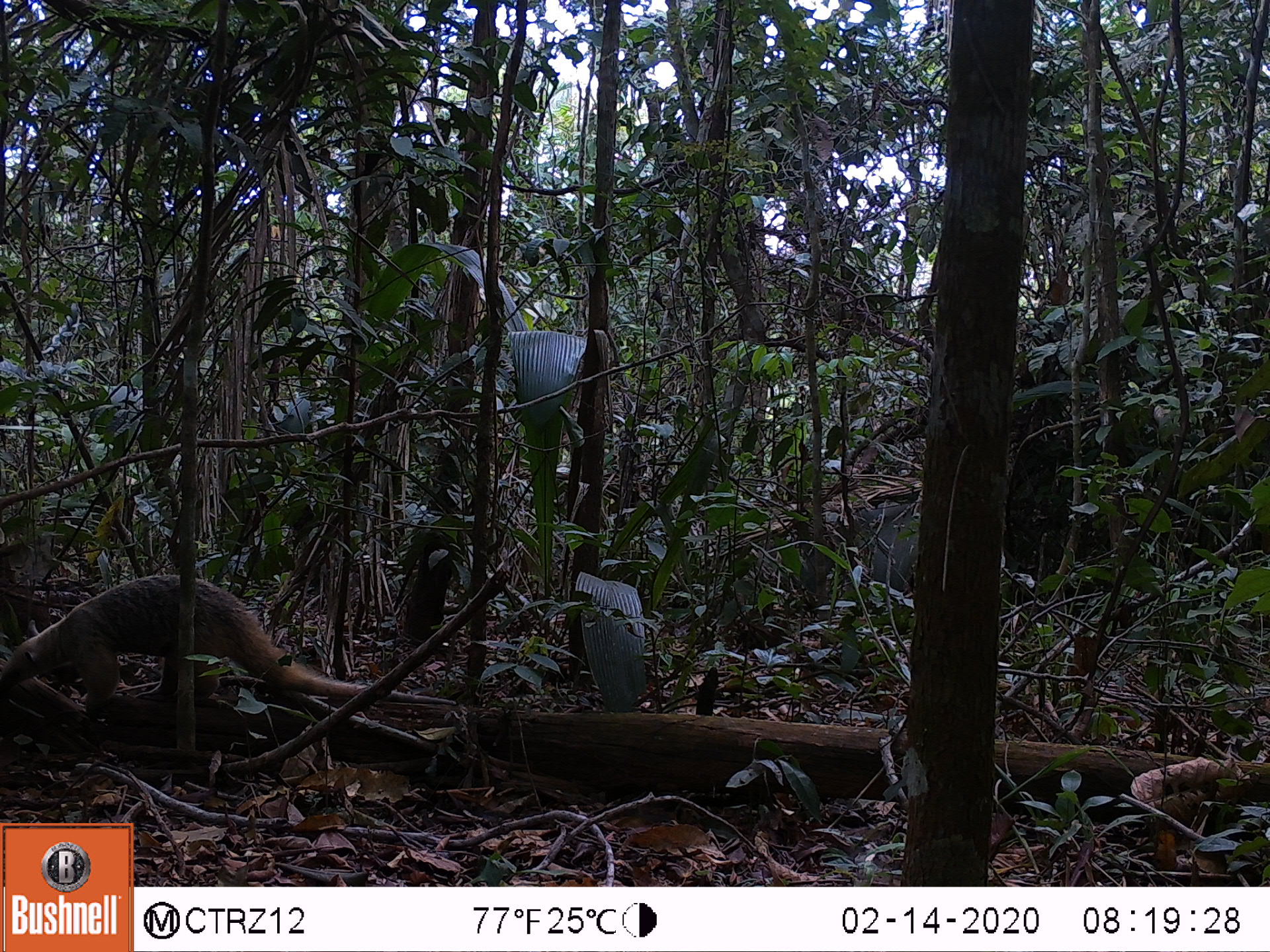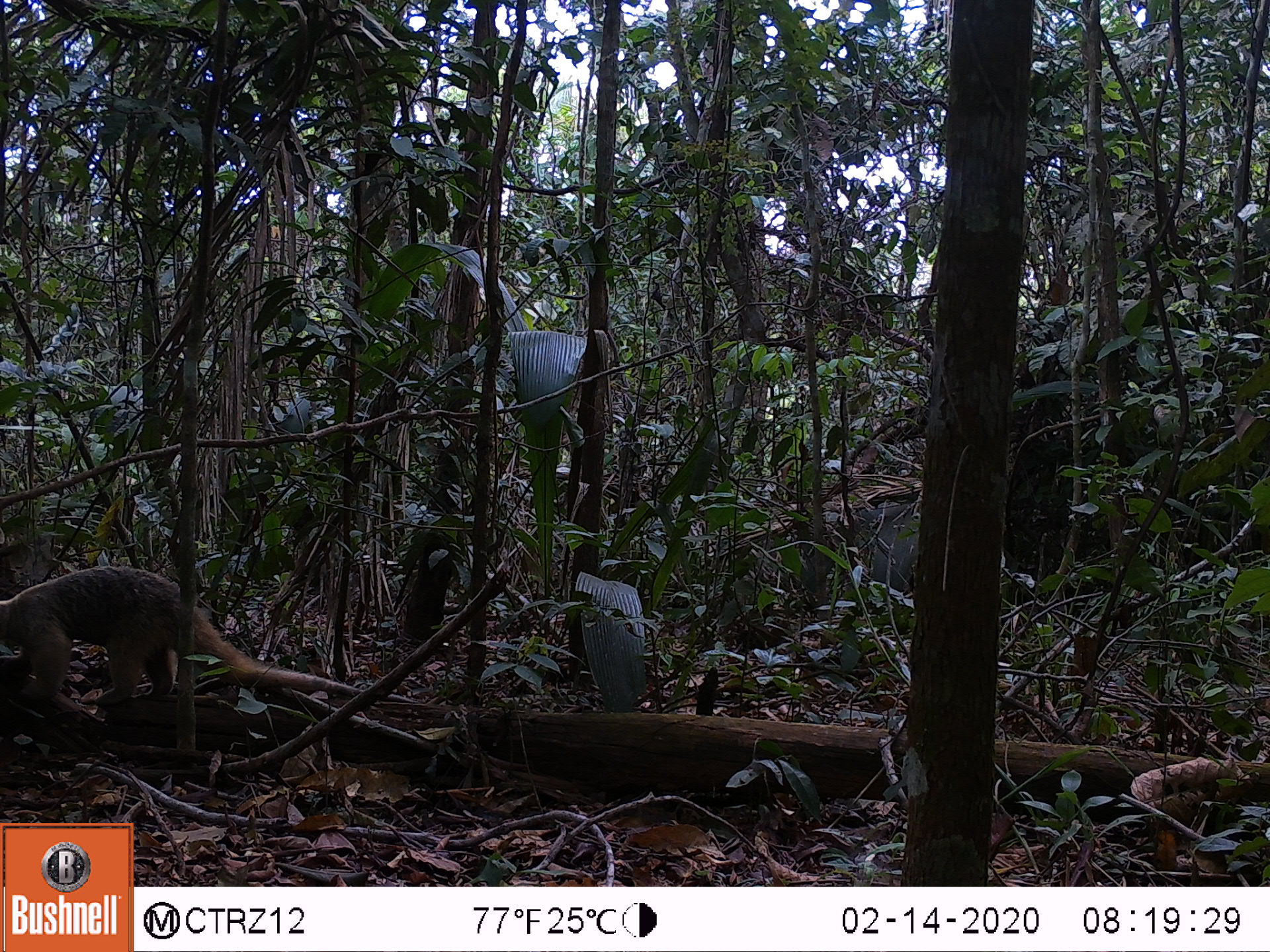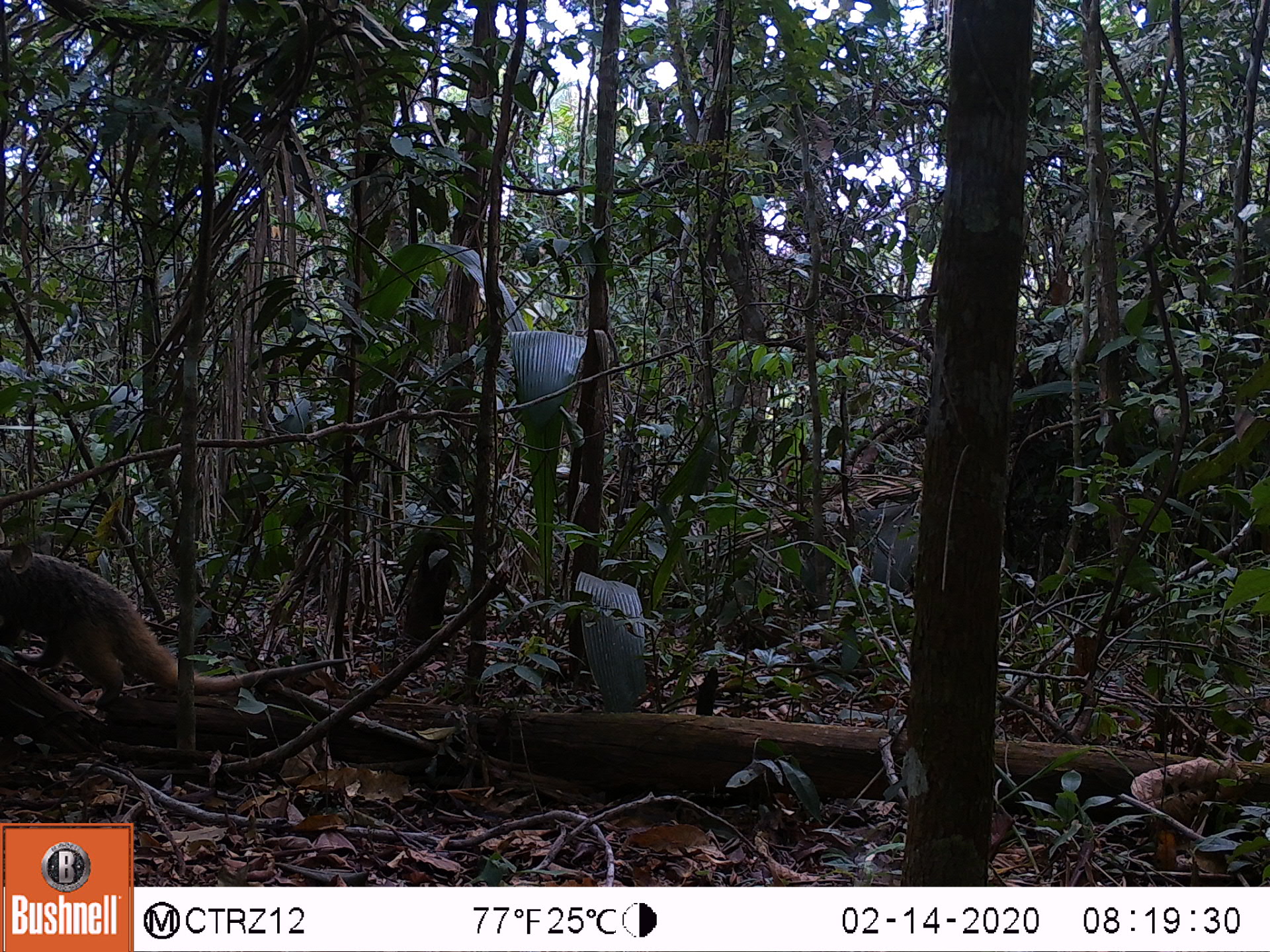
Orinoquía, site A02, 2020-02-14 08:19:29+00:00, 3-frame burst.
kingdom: Animalia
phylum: Chordata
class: Mammalia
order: Pilosa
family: Myrmecophagidae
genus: Tamandua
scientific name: Tamandua tetradactyla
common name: southern tamandua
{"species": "southern tamandua (Tamandua tetradactyla)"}